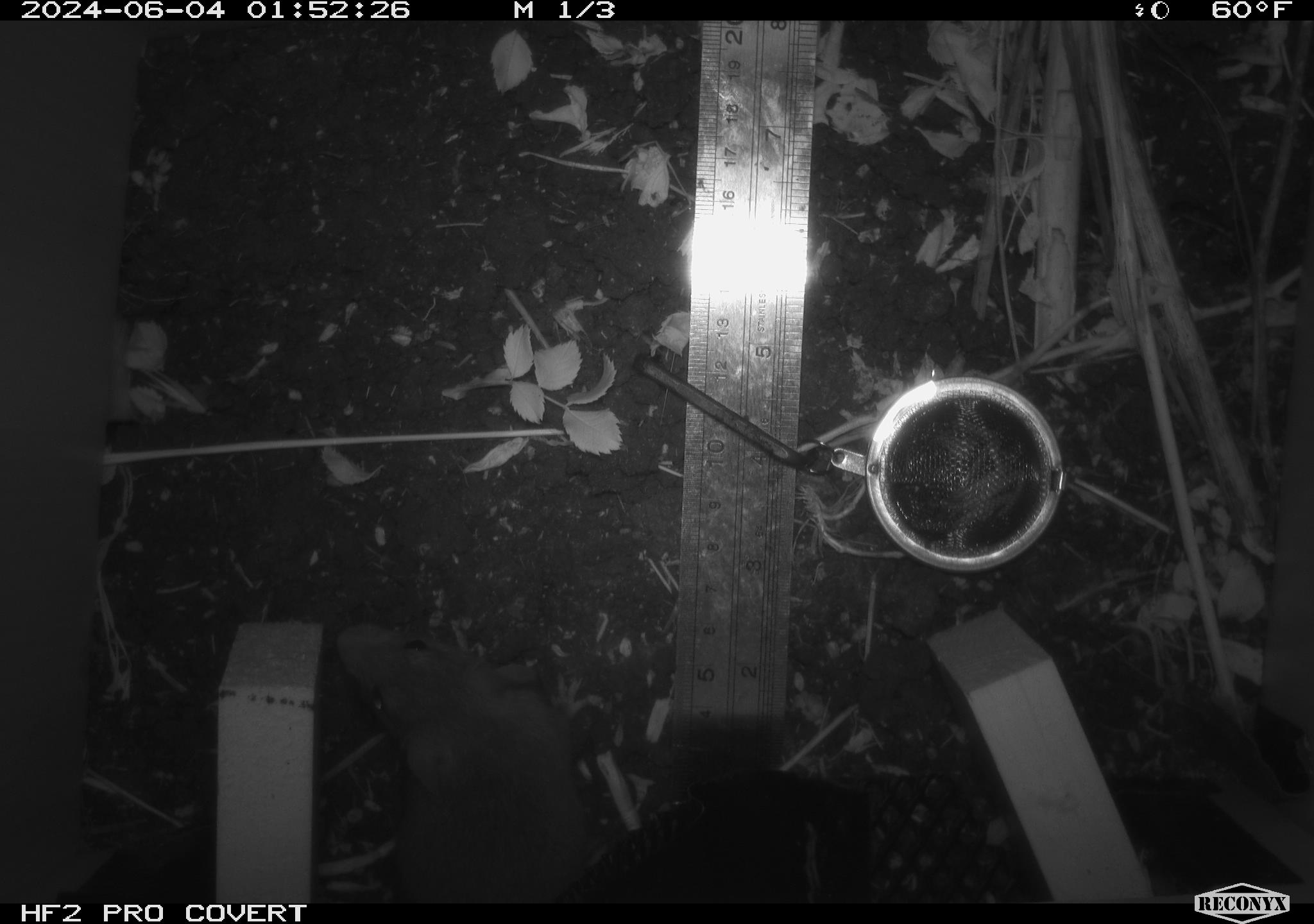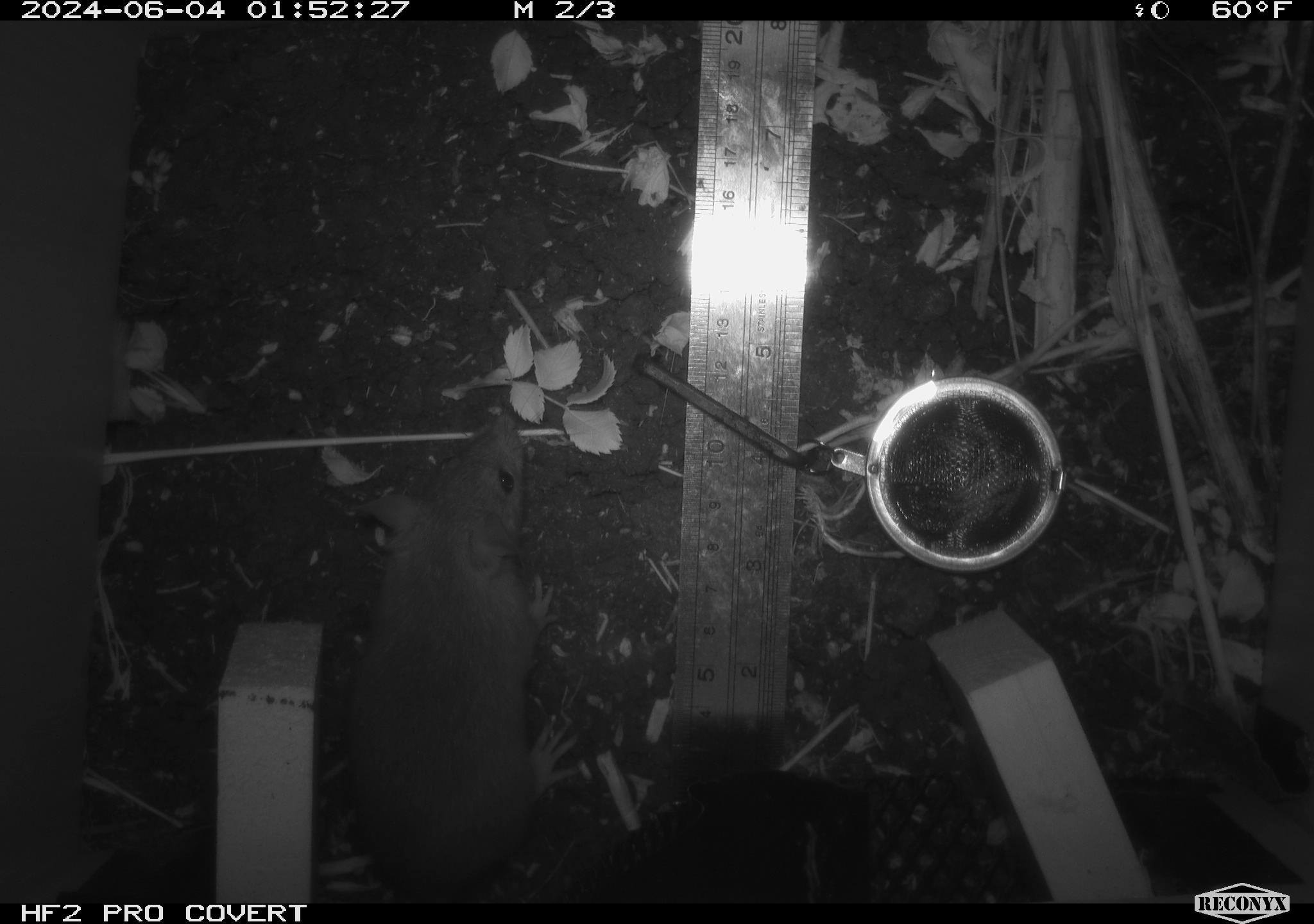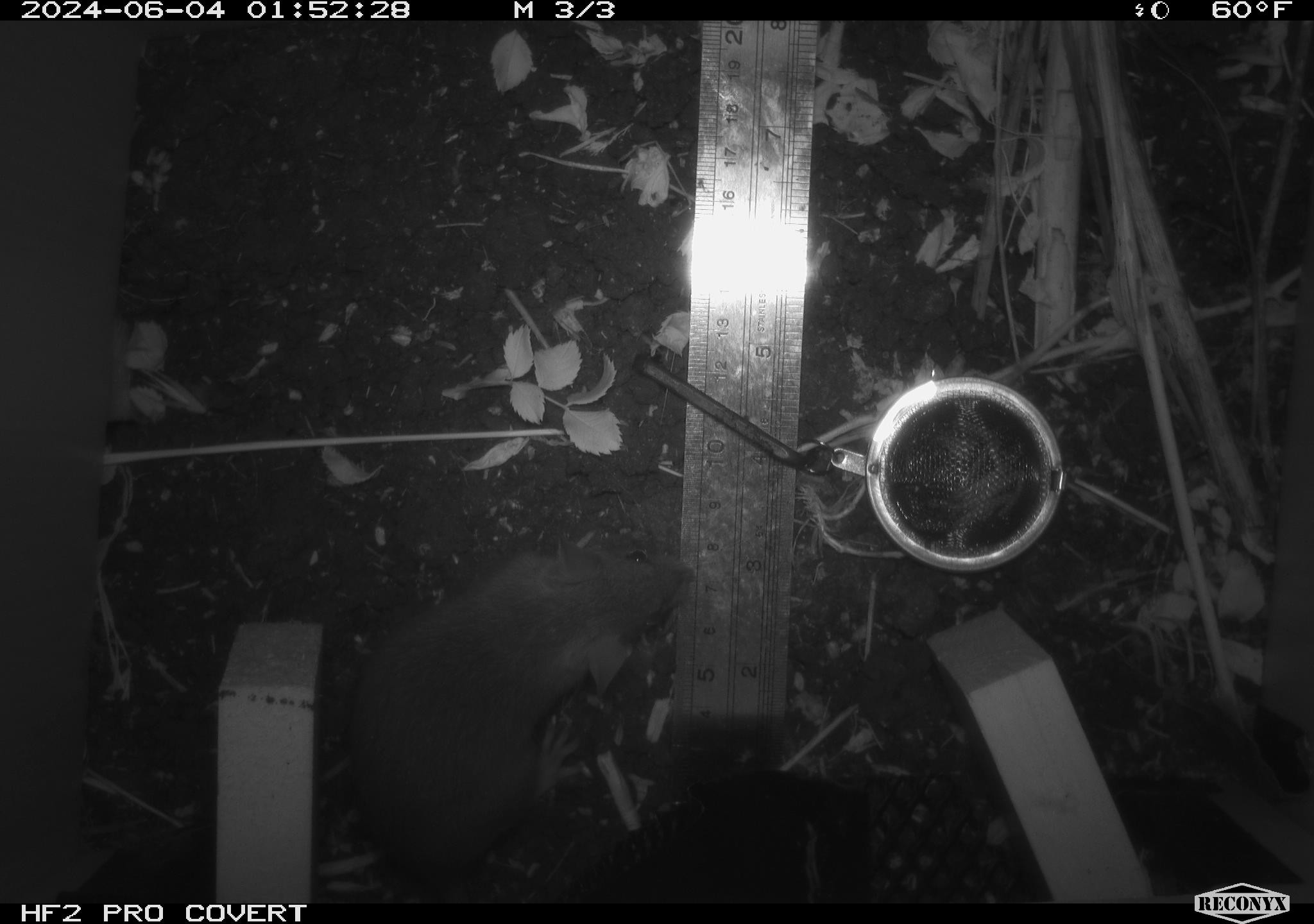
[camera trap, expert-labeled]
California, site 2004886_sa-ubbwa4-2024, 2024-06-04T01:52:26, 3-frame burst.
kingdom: Animalia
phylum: Chordata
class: Mammalia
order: Rodentia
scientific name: Rodentia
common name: woodrat or rat or mouse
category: woodrat or rat or mouse species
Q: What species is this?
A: Woodrat or rat or mouse species (woodrat or rat or mouse) (Rodentia).